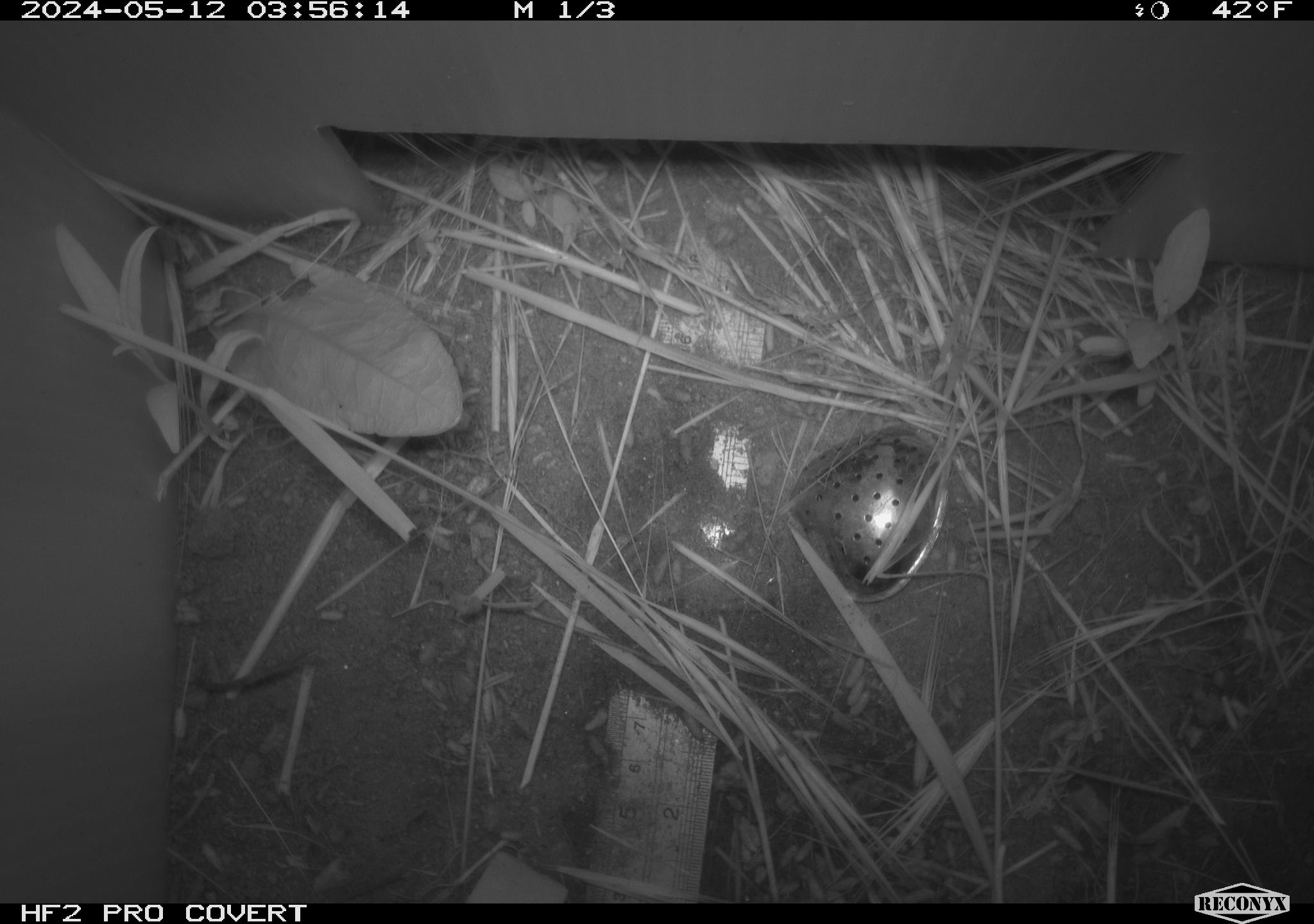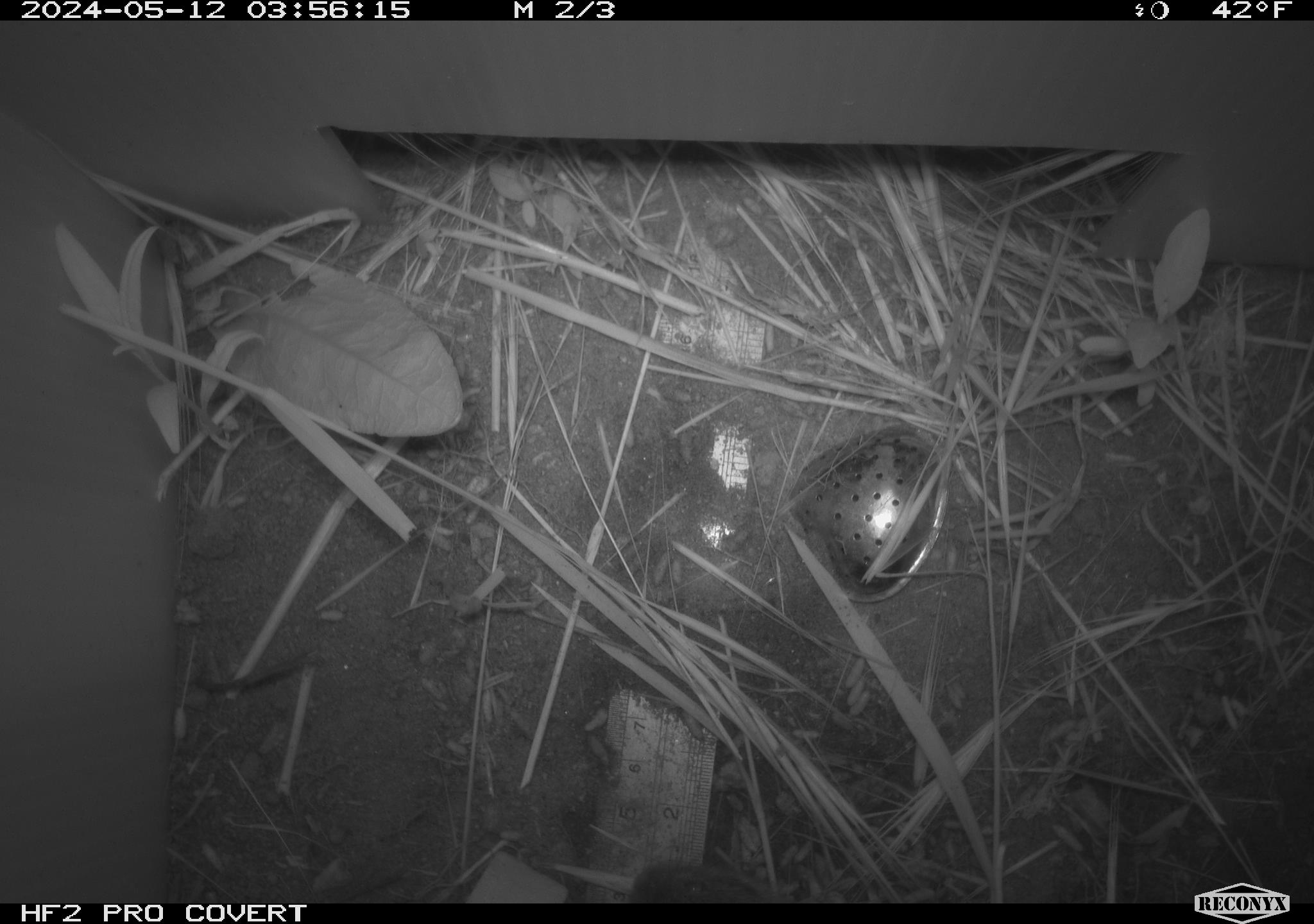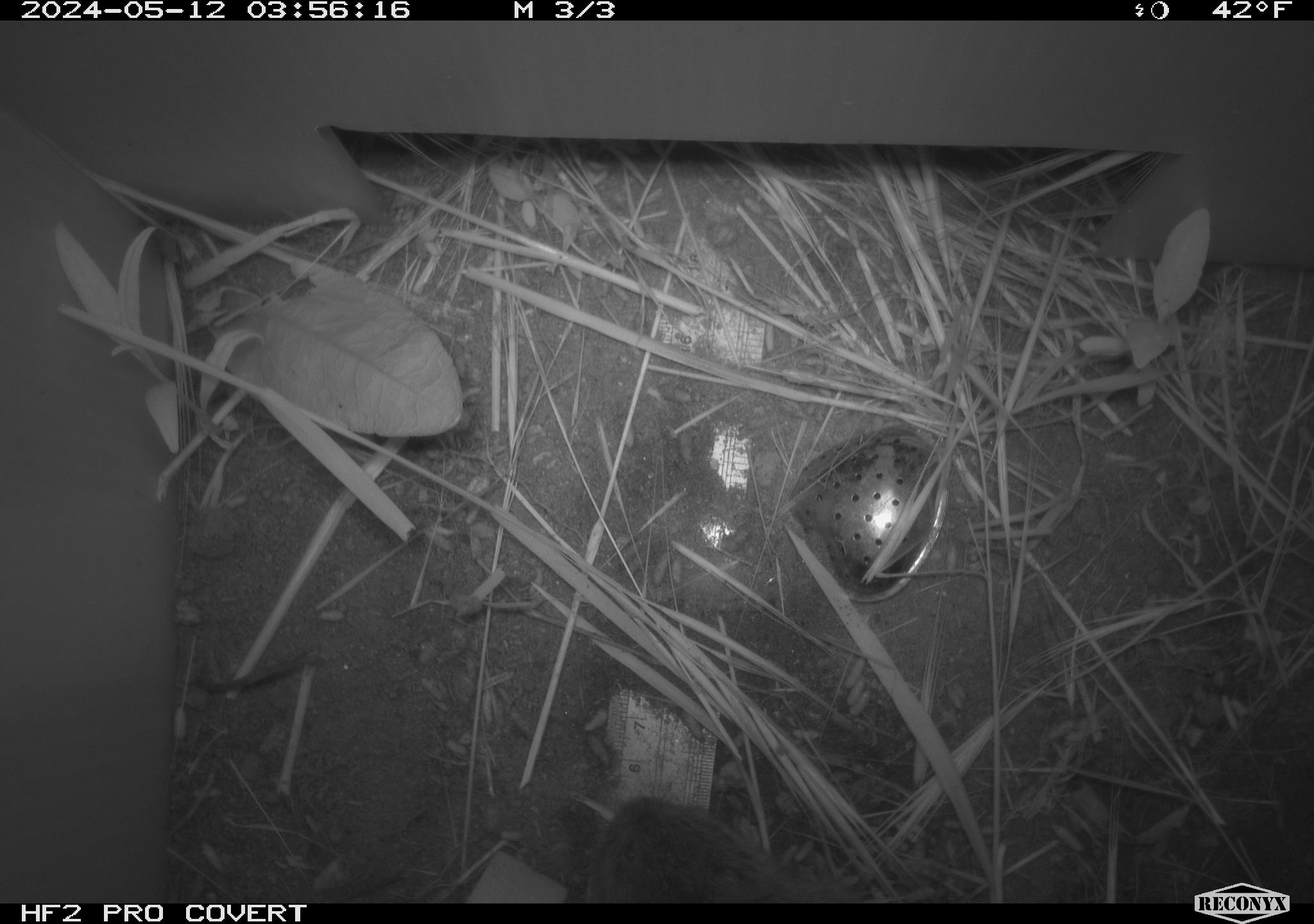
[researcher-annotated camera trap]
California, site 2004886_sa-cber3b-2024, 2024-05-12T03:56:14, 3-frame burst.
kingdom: Animalia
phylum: Chordata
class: Mammalia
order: Rodentia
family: Cricetidae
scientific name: Arvicolinae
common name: voles, lemmings, and muskrats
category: arvicolinae subfamily